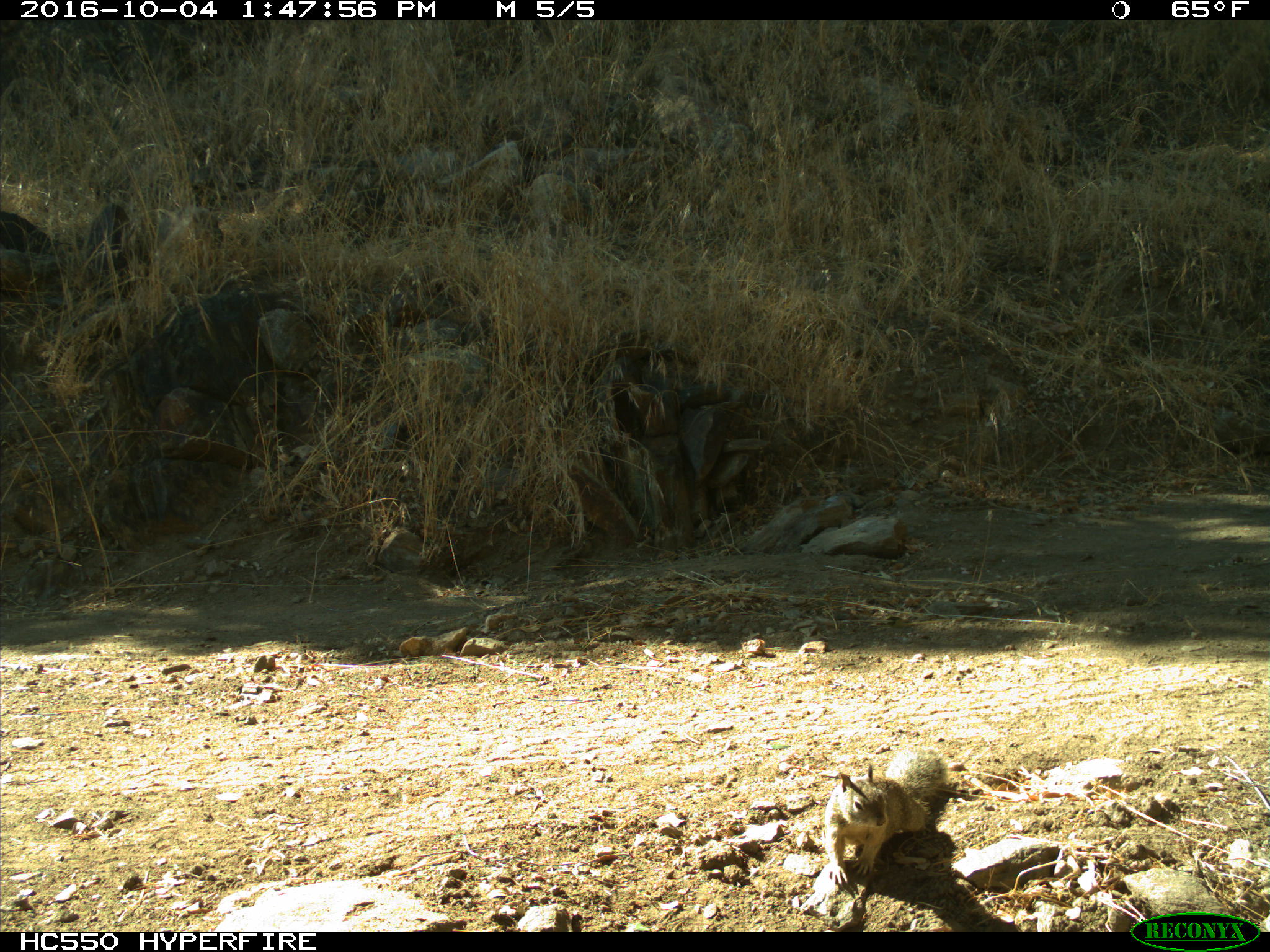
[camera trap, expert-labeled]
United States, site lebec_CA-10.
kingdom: Animalia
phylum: Chordata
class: Mammalia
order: Rodentia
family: Sciuridae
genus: Otospermophilus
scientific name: Otospermophilus beecheyi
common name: california ground squirrel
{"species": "Otospermophilus beecheyi (california ground squirrel)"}